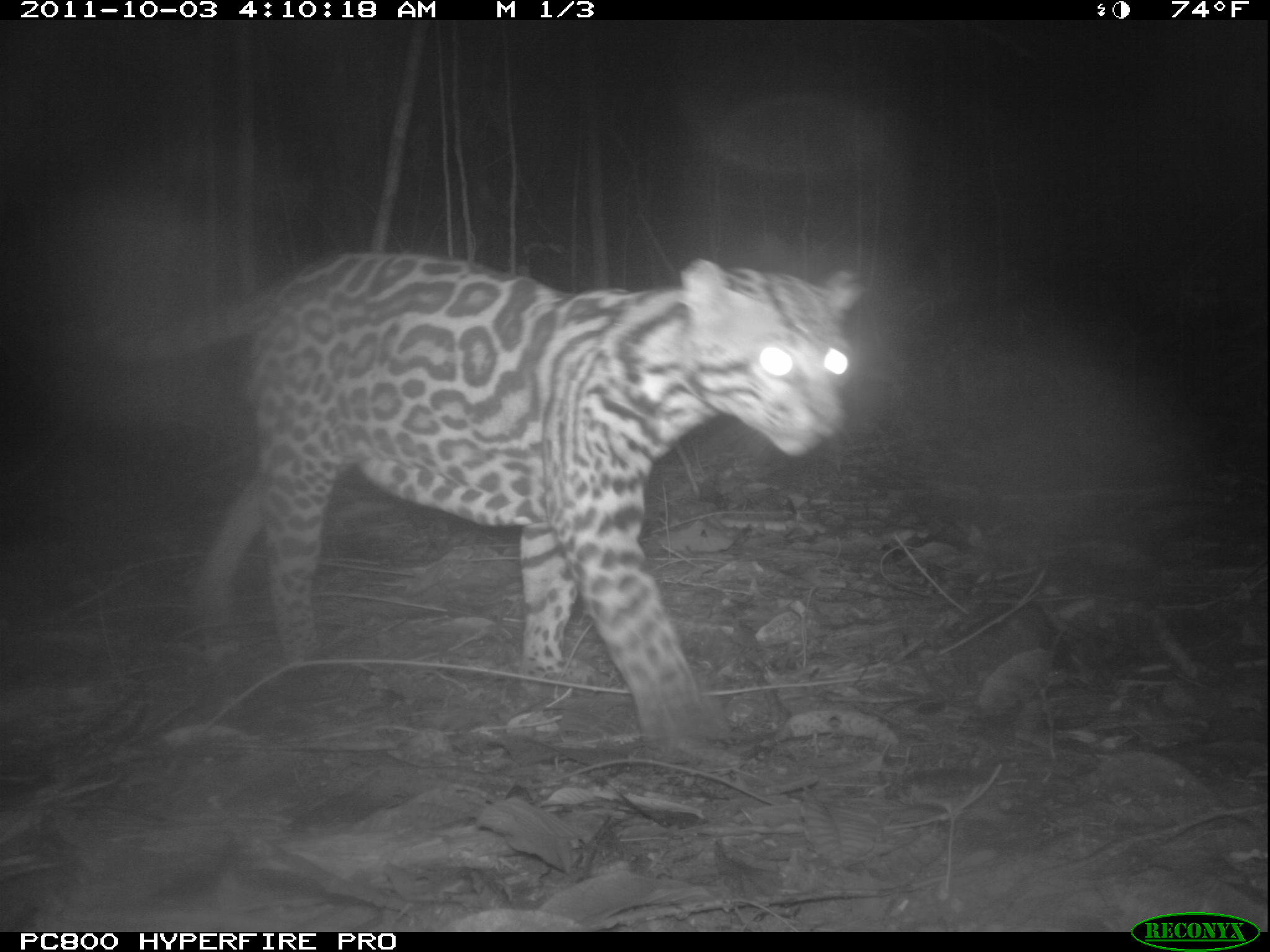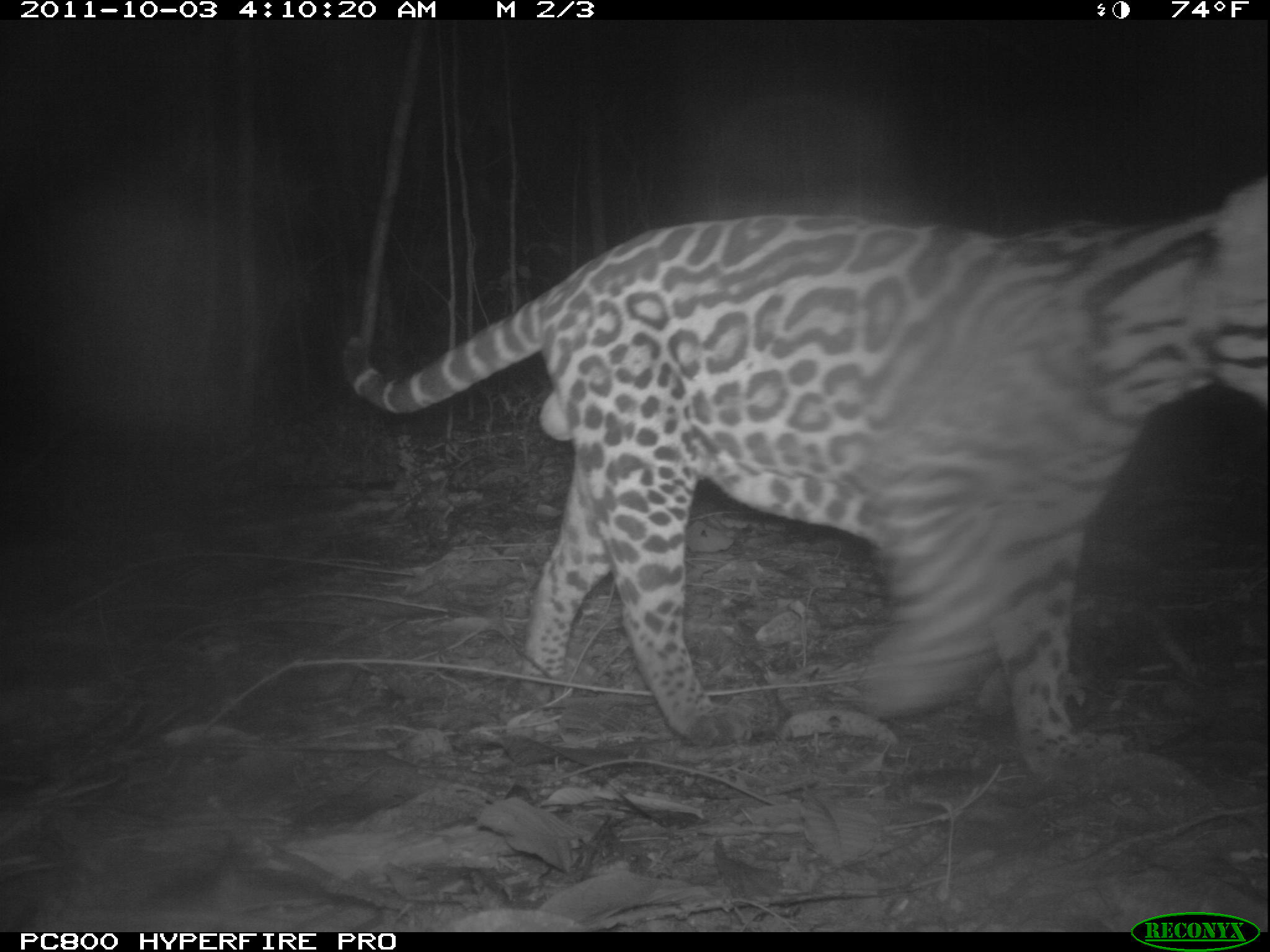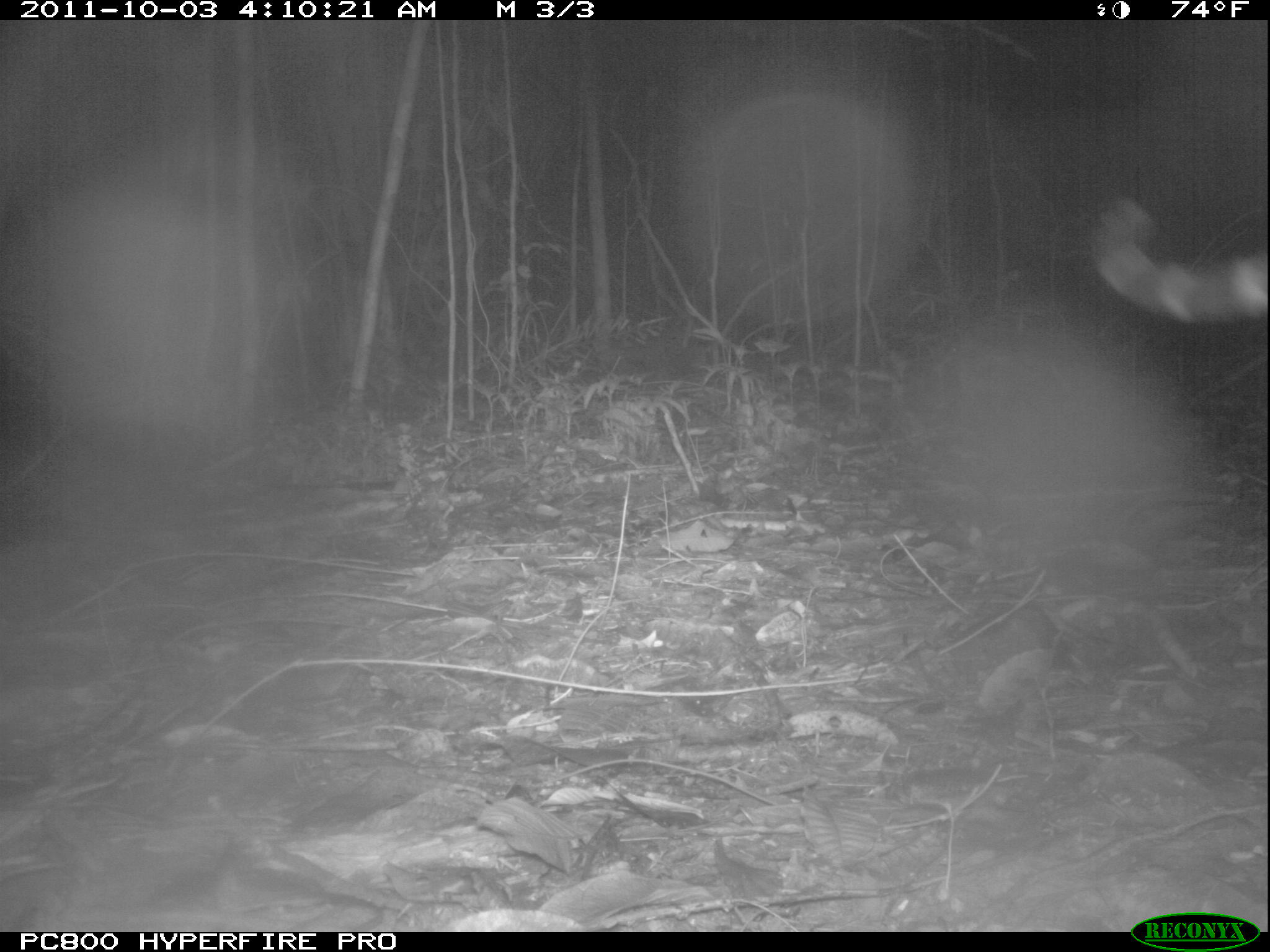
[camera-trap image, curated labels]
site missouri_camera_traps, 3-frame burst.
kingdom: Animalia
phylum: Chordata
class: Mammalia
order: Carnivora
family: Felidae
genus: Leopardus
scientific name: Leopardus pardalis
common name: ocelot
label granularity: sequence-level